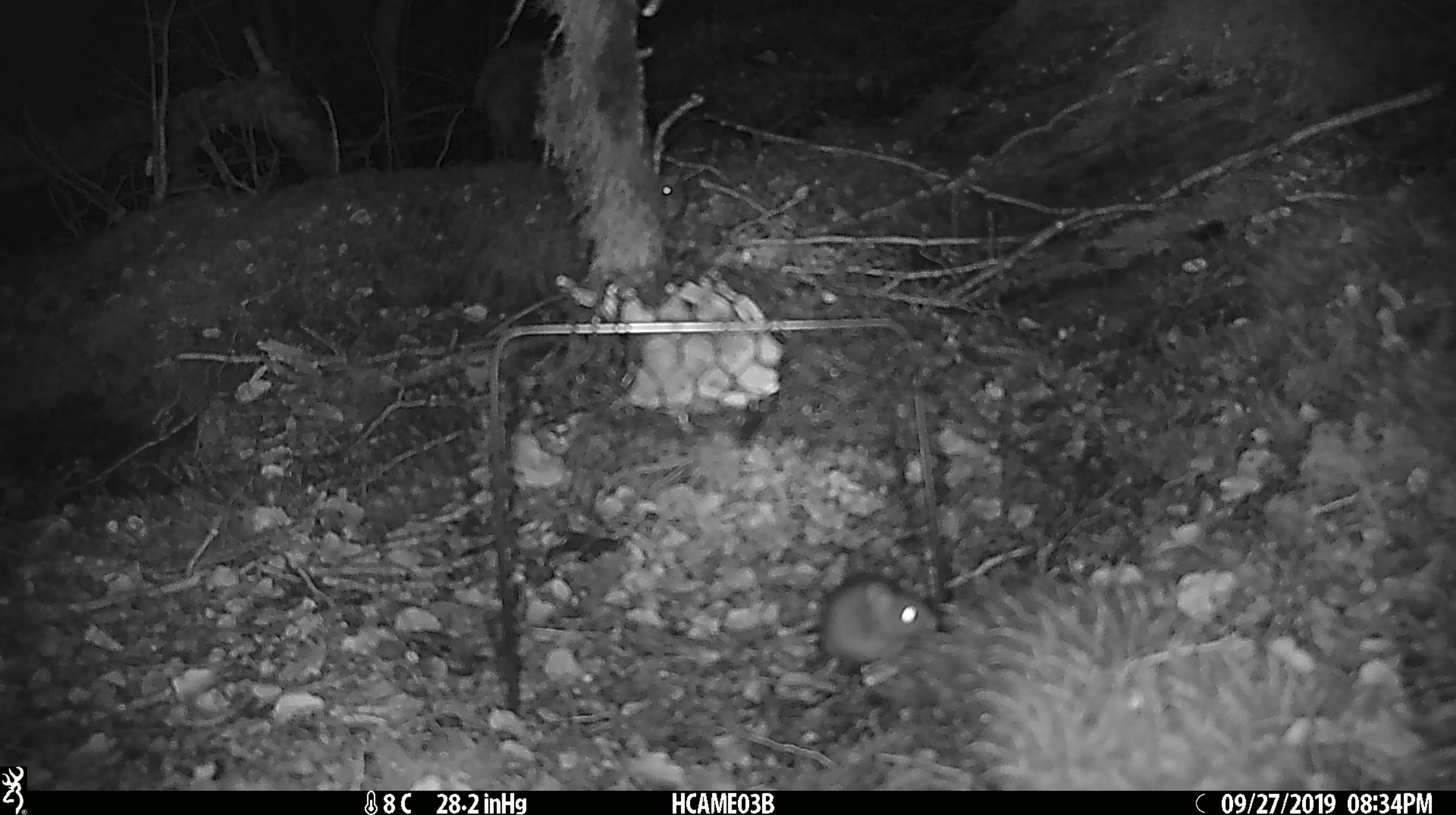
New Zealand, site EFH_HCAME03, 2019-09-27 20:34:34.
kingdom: Animalia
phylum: Chordata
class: Mammalia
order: Rodentia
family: Muridae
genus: Mus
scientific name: Mus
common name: mouse